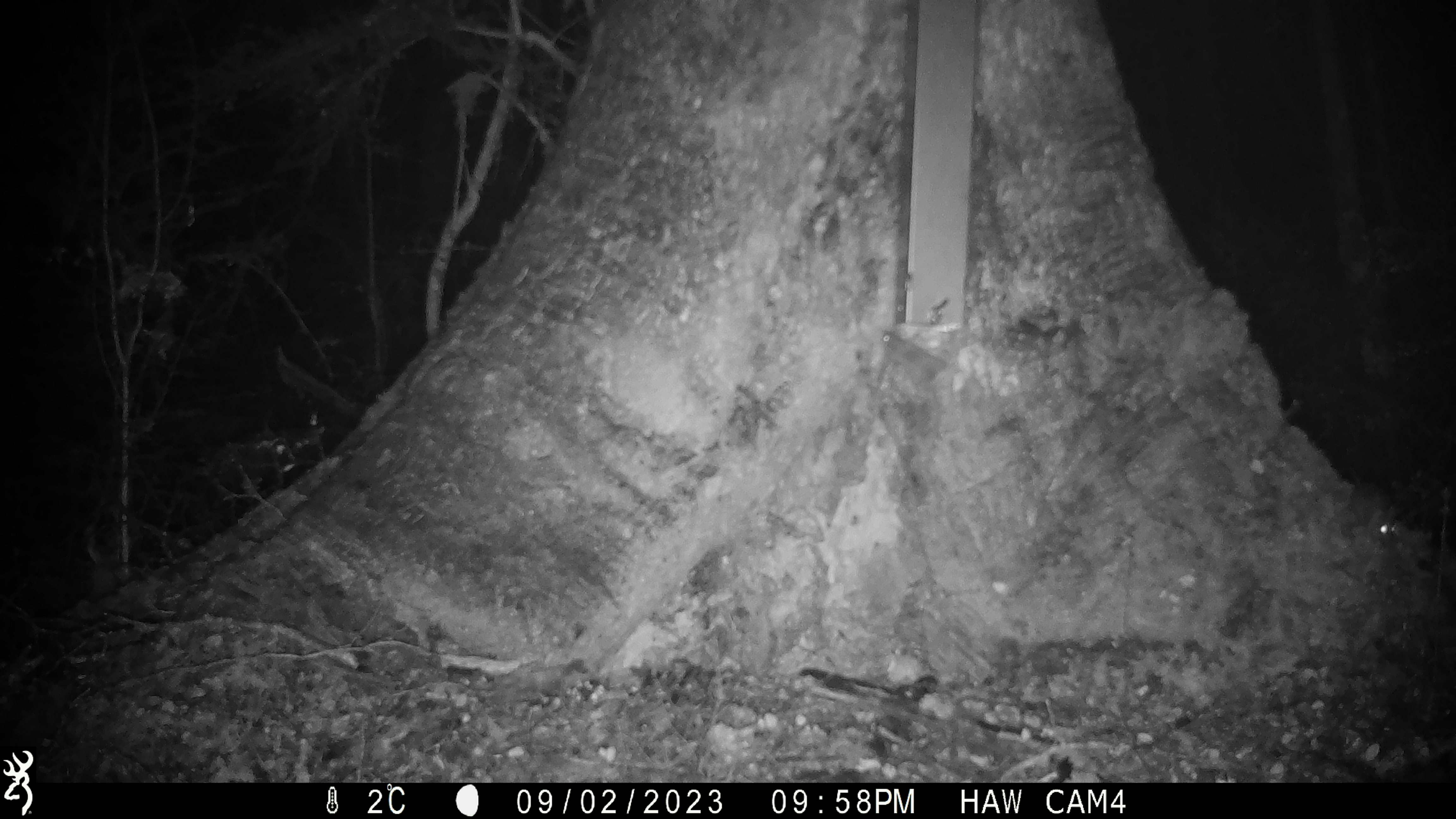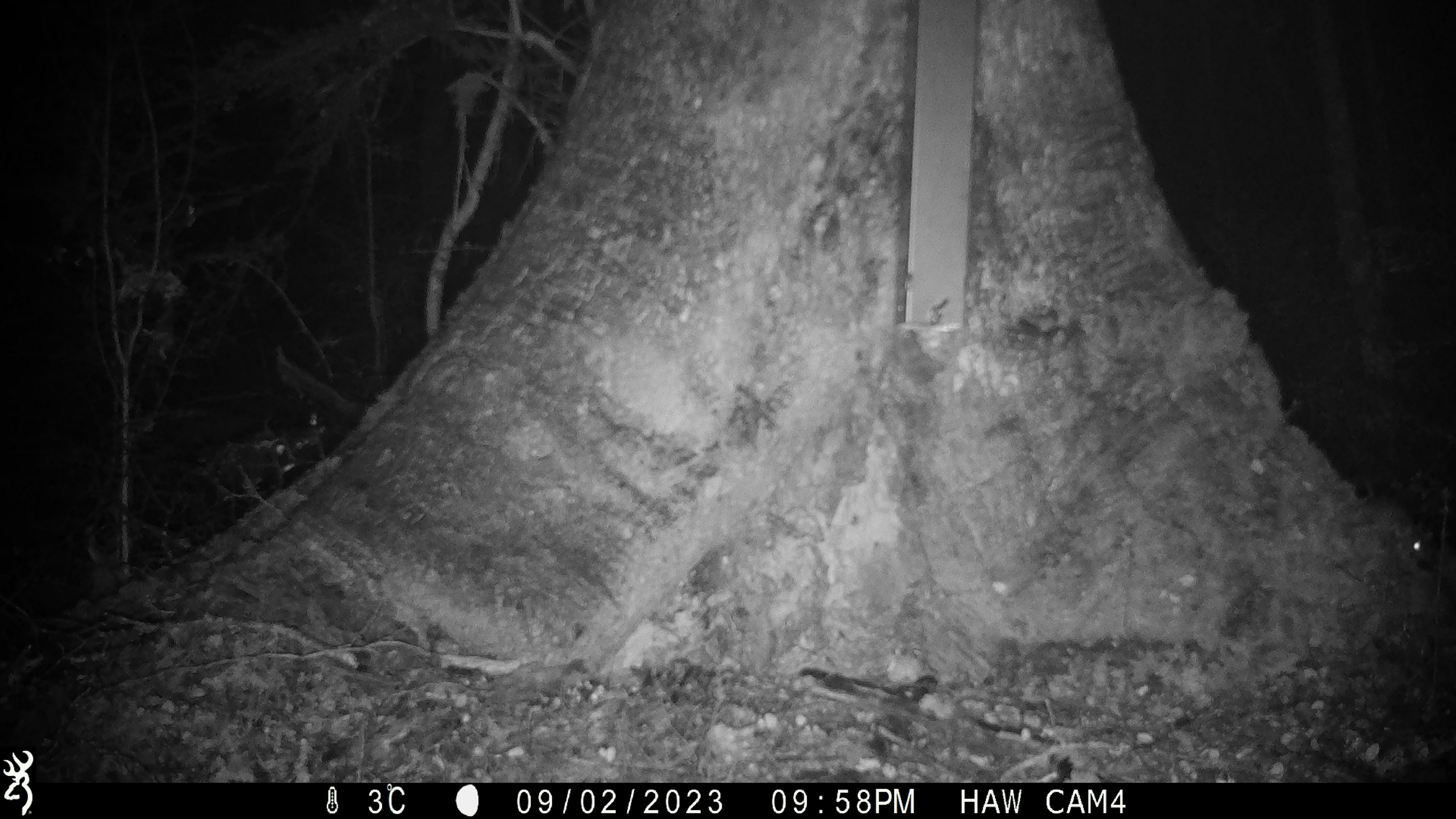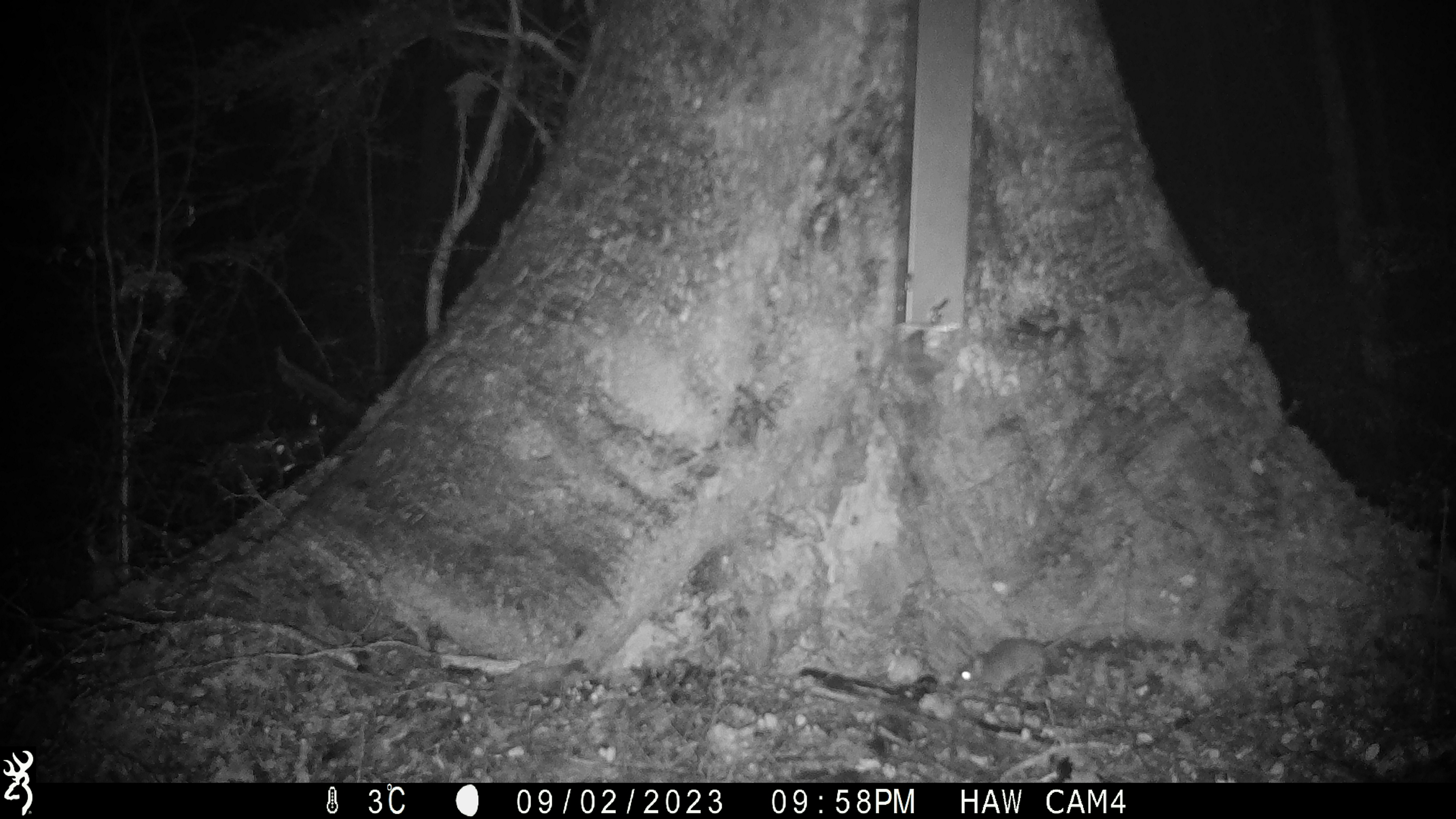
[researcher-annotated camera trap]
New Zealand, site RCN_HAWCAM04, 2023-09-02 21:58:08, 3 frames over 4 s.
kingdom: Animalia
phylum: Chordata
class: Mammalia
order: Rodentia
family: Muridae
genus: Mus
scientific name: Mus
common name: mouse